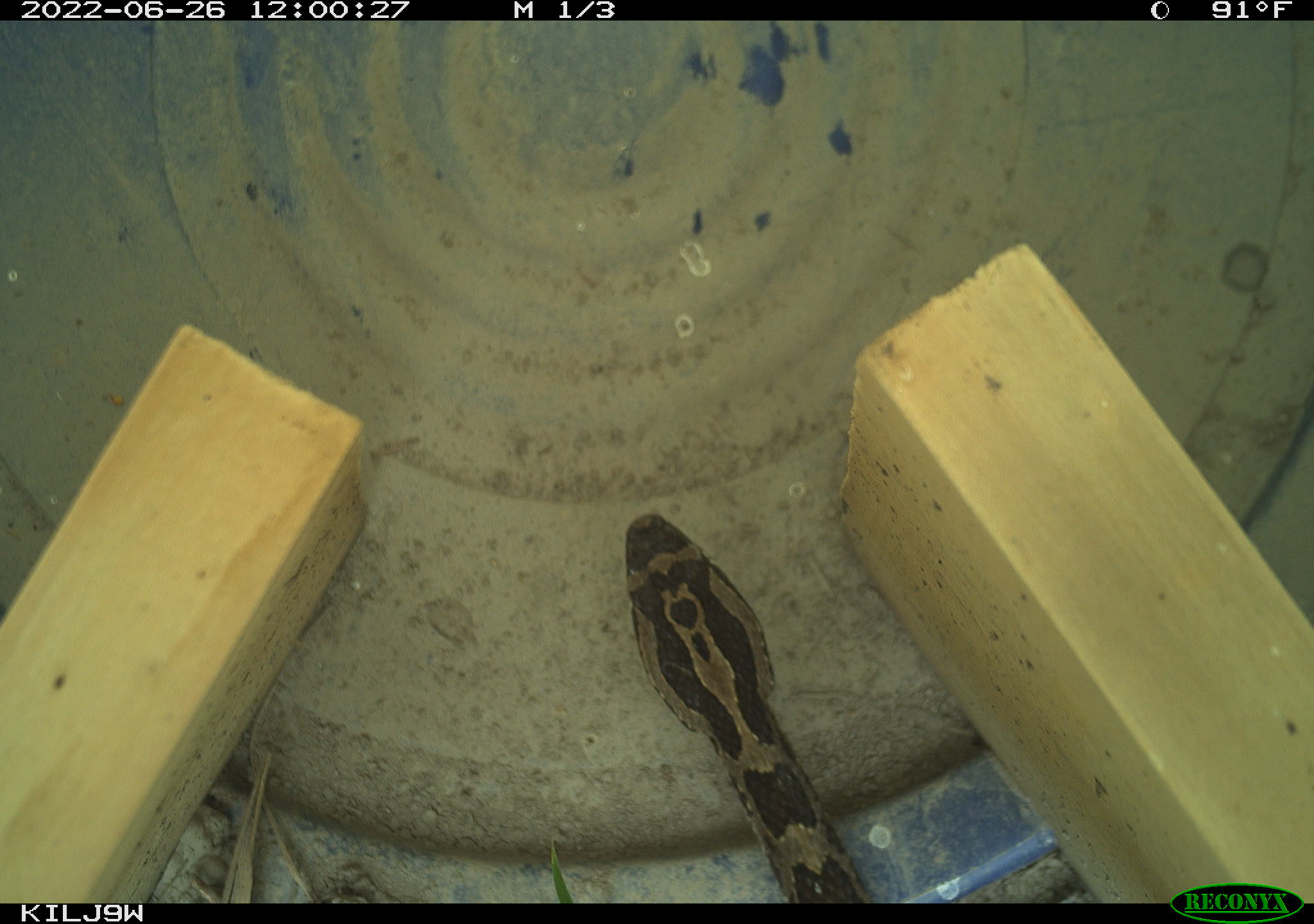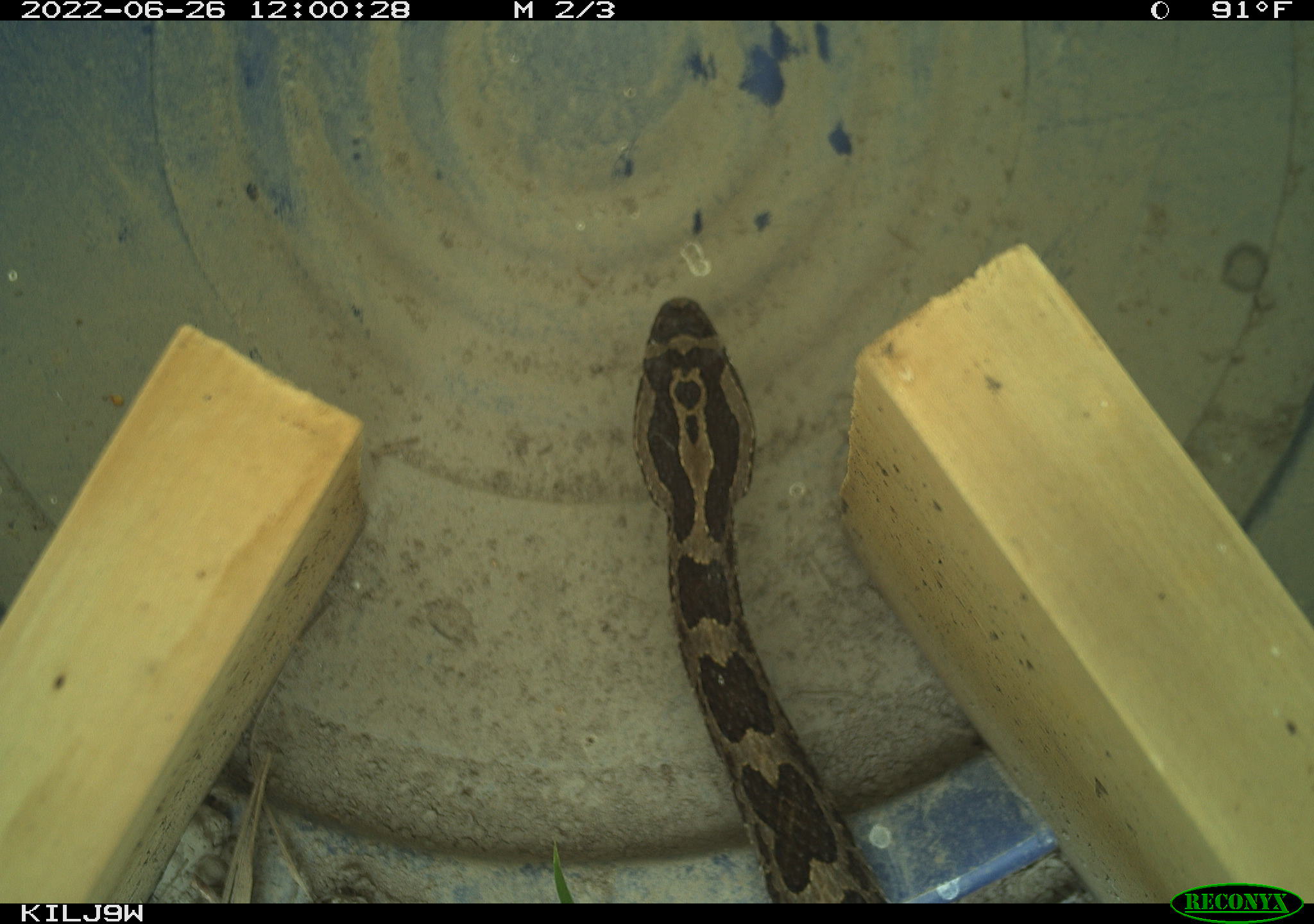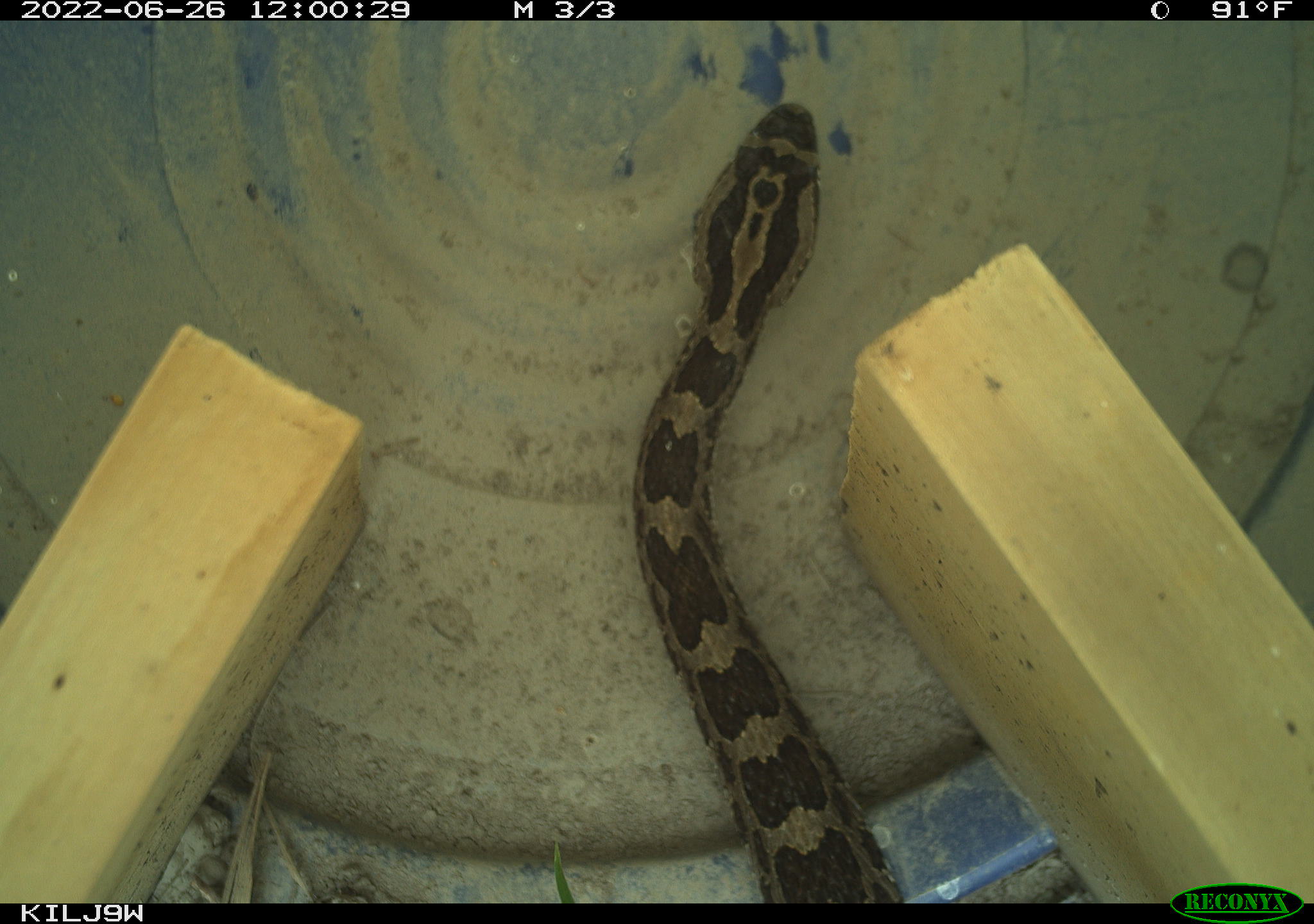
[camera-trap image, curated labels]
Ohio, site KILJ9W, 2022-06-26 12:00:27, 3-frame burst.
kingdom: Animalia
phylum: Chordata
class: Reptilia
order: Squamata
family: Viperidae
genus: Sistrurus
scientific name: Sistrurus catenatus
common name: eastern massasauga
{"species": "eastern massasauga (Sistrurus catenatus)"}